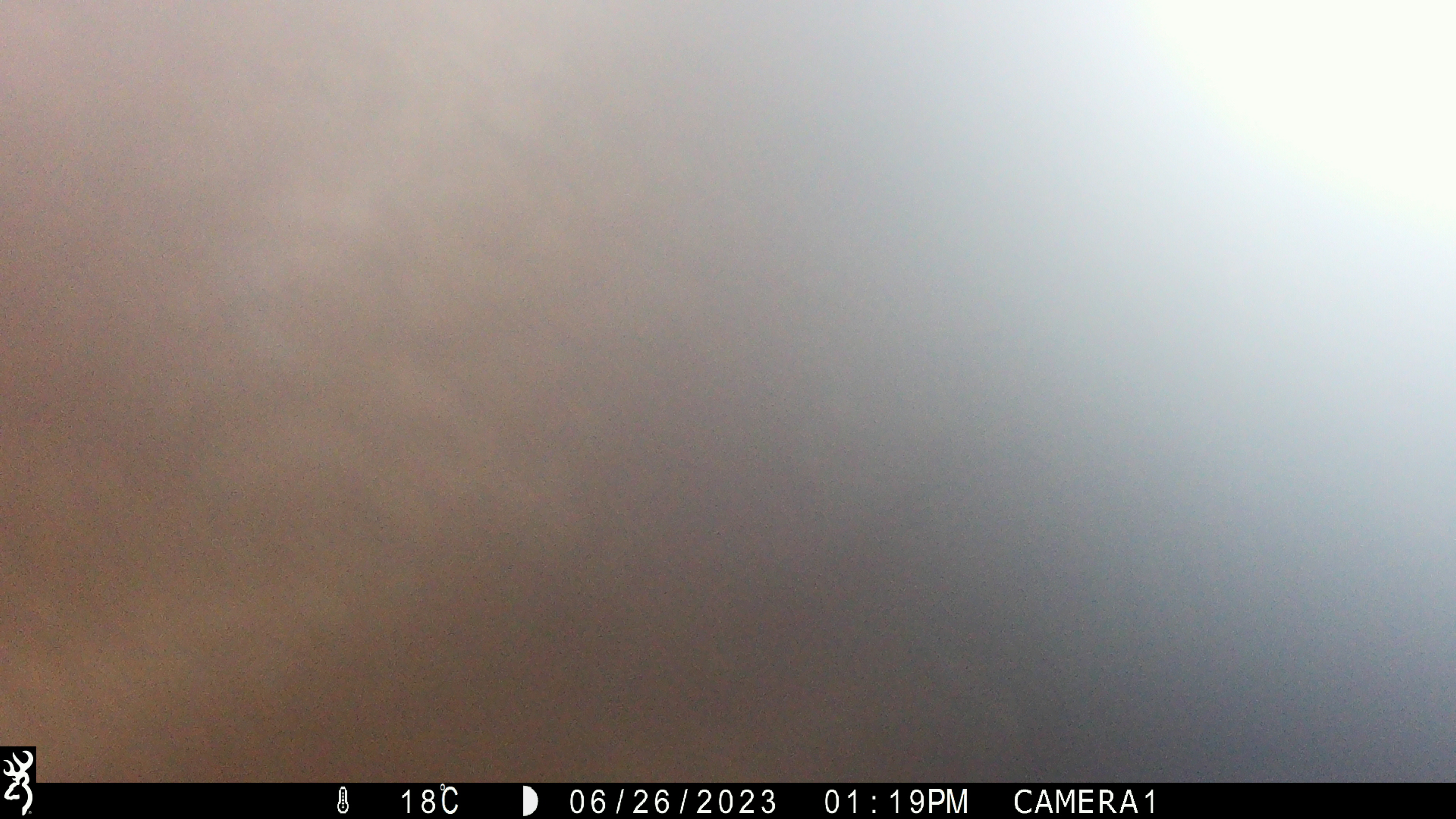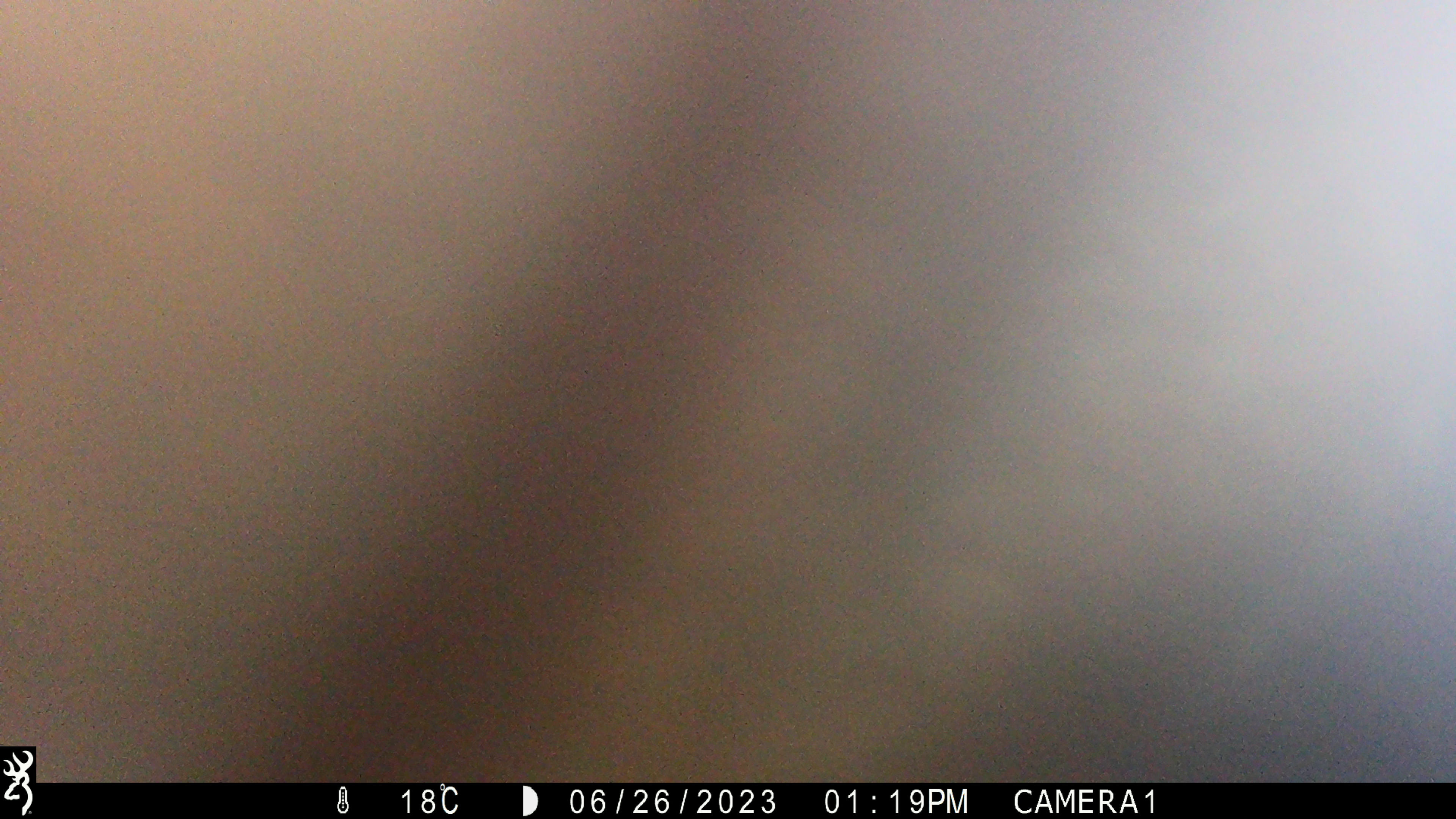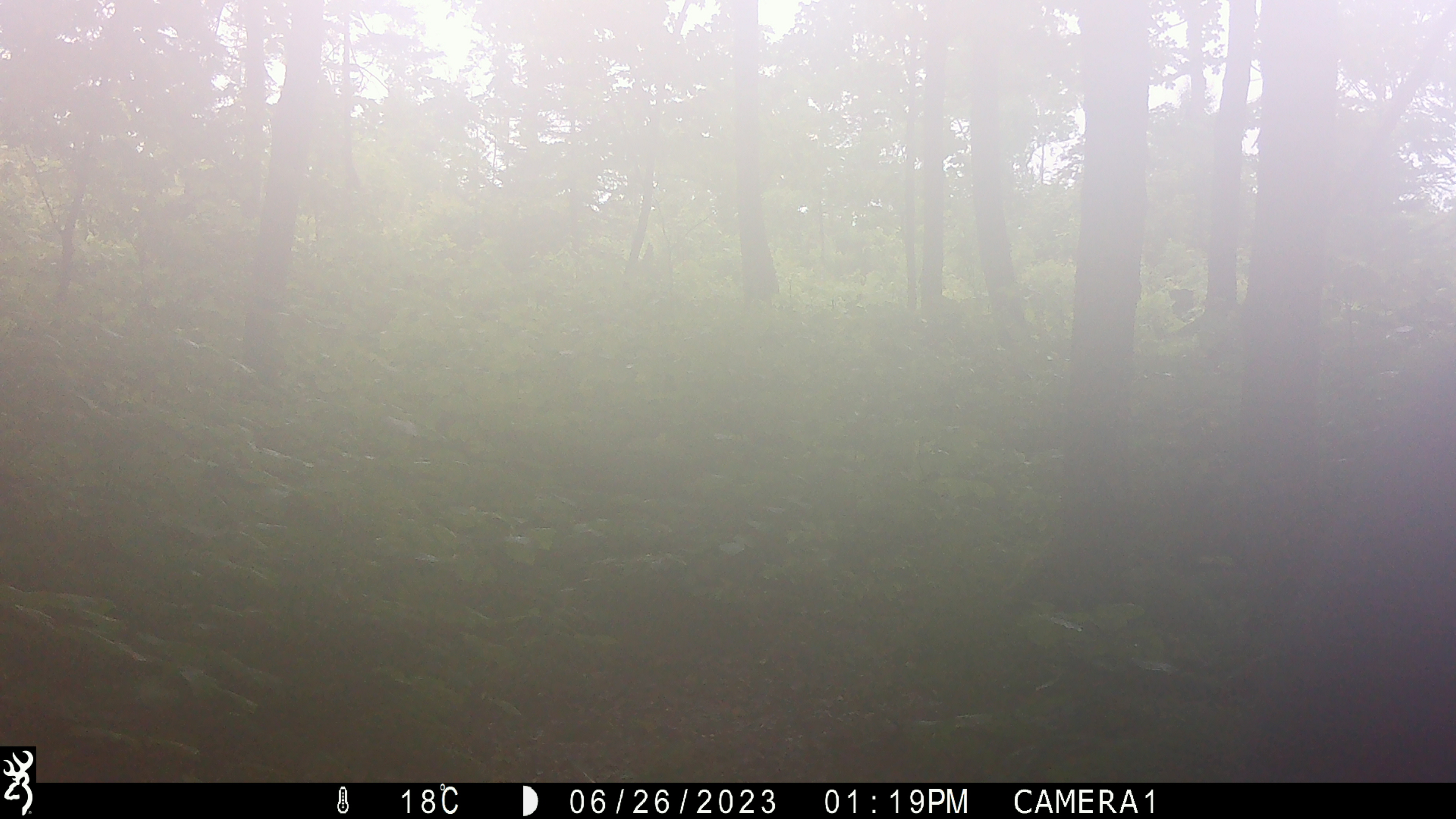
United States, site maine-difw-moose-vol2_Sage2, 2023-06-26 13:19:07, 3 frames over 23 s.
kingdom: Animalia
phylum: Chordata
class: Mammalia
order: Artiodactyla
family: Cervidae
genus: Alces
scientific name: Alces alces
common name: moose